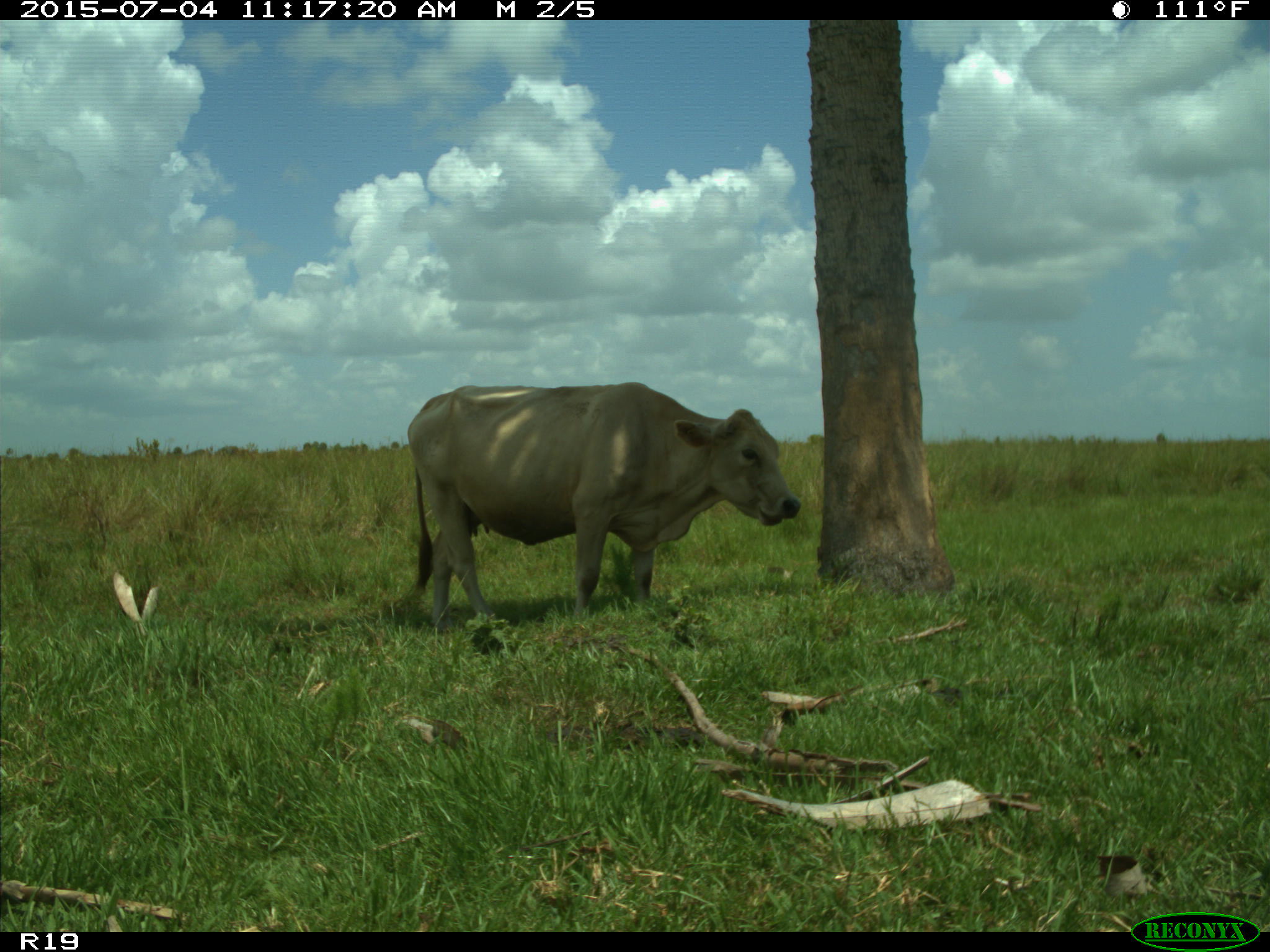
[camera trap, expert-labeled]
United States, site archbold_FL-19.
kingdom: Animalia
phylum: Chordata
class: Mammalia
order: Artiodactyla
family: Bovidae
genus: Bos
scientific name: Bos taurus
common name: domestic cow